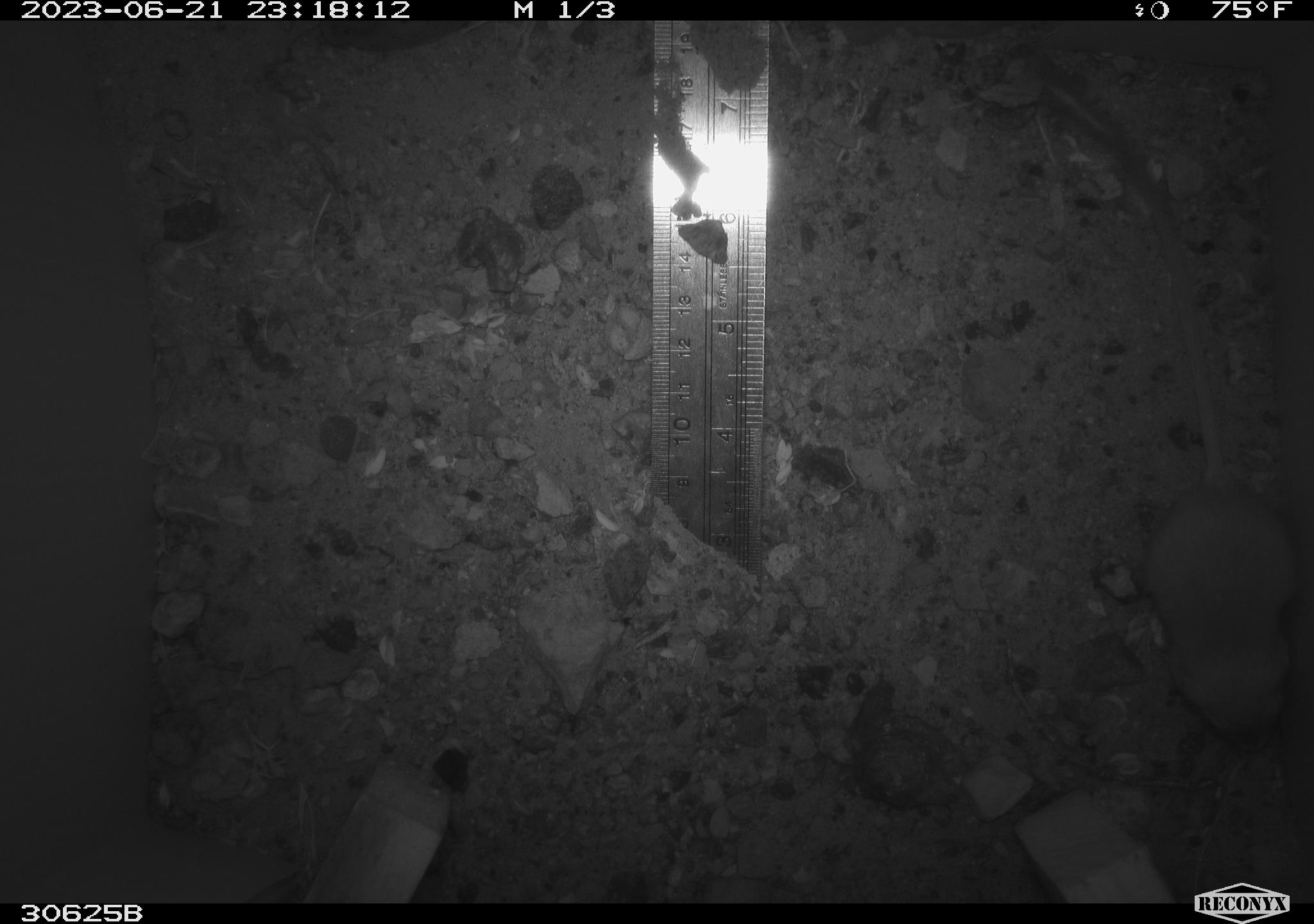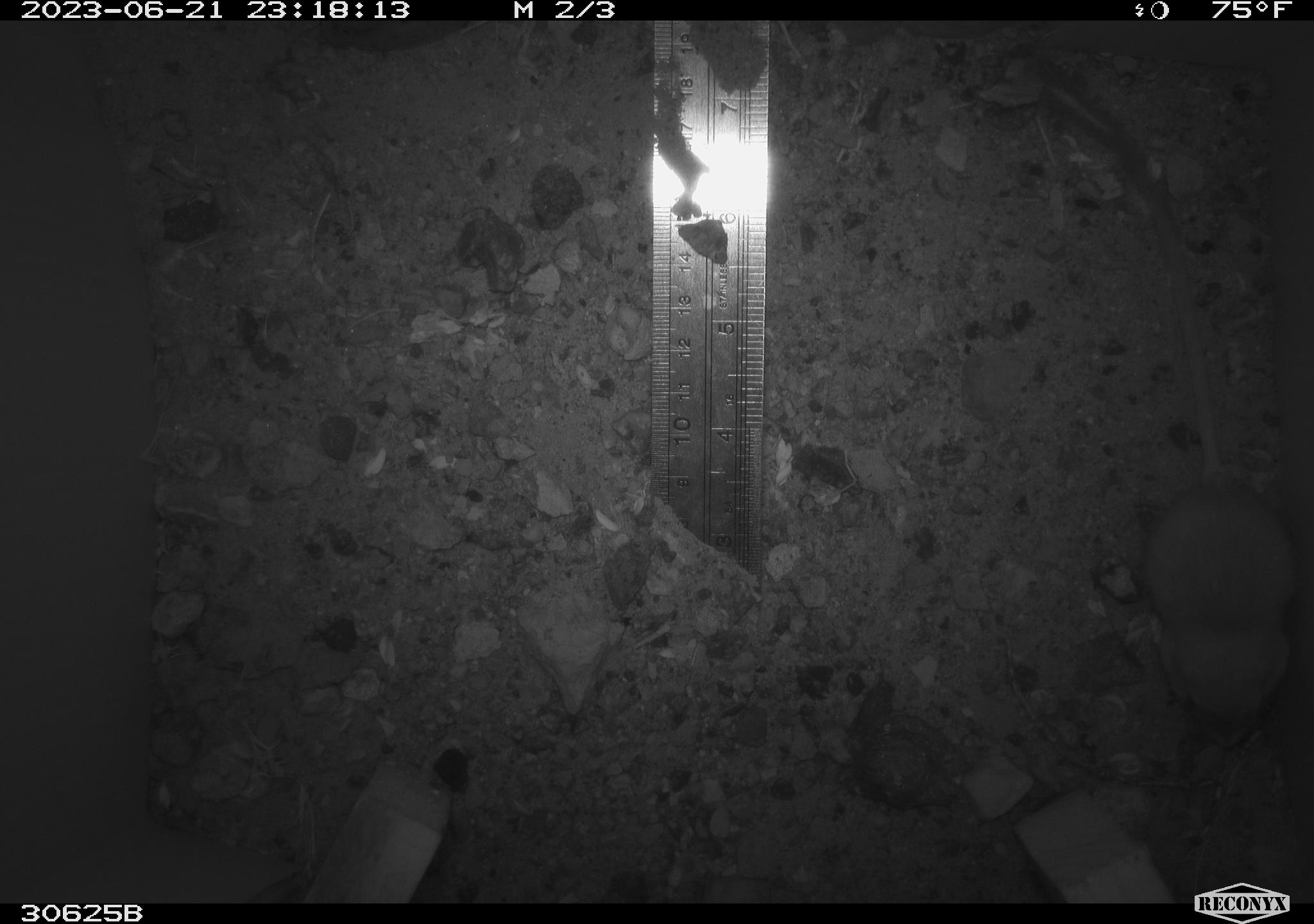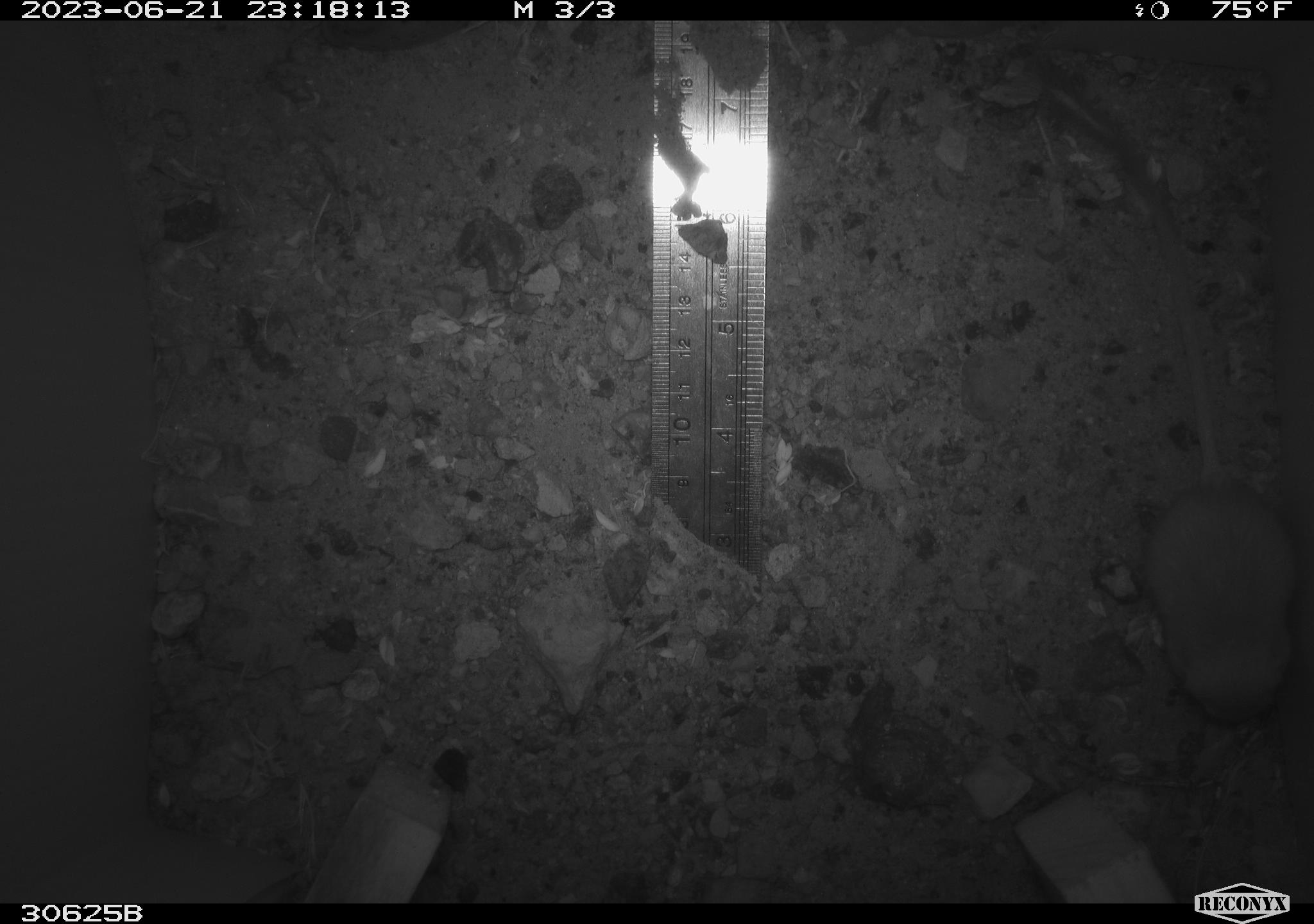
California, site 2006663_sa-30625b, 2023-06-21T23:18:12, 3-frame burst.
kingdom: Animalia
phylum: Chordata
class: Mammalia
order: Rodentia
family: Heteromyidae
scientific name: Heteromyidae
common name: kangaroo rats and pocket mice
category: heteromyidae family